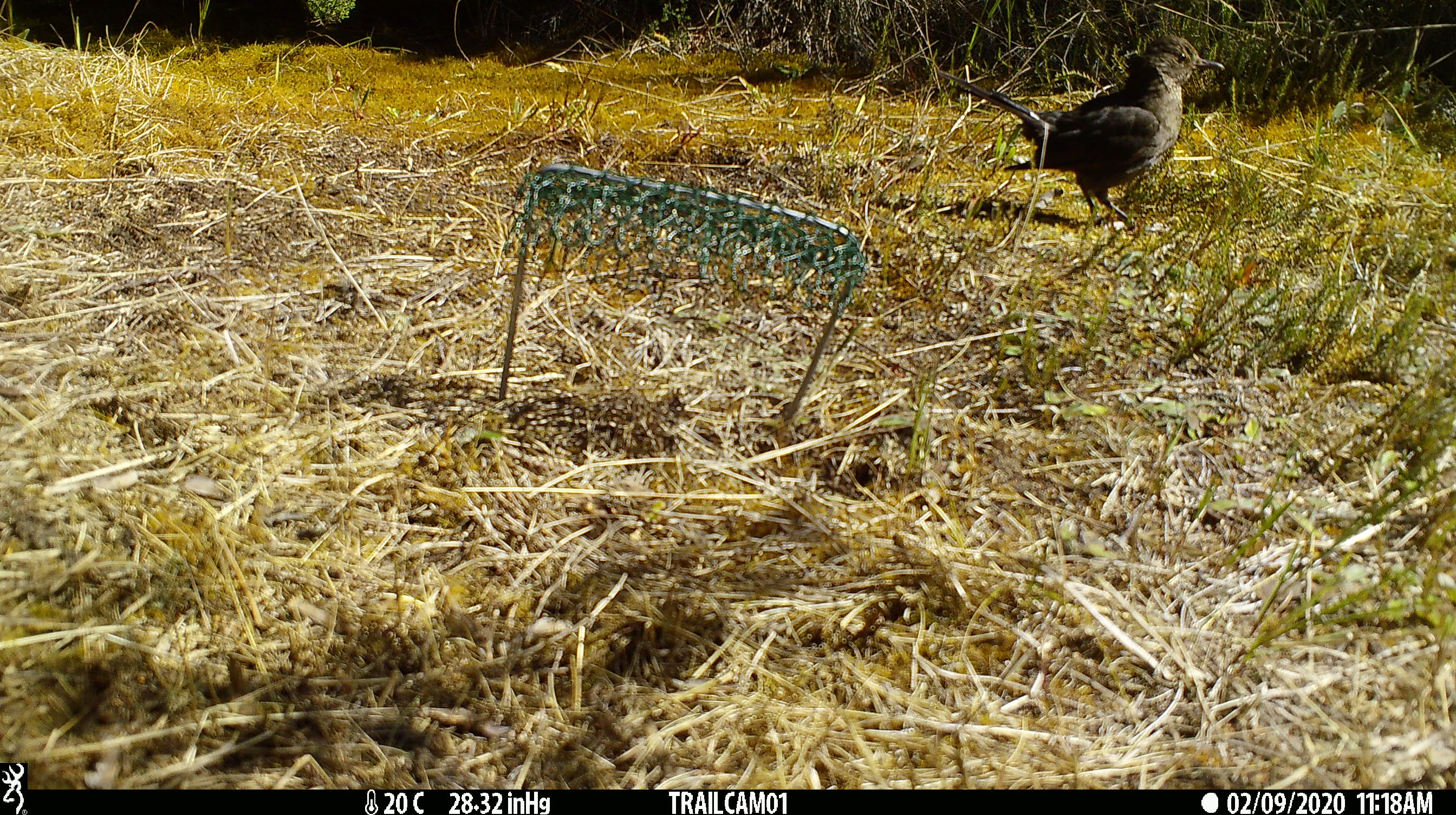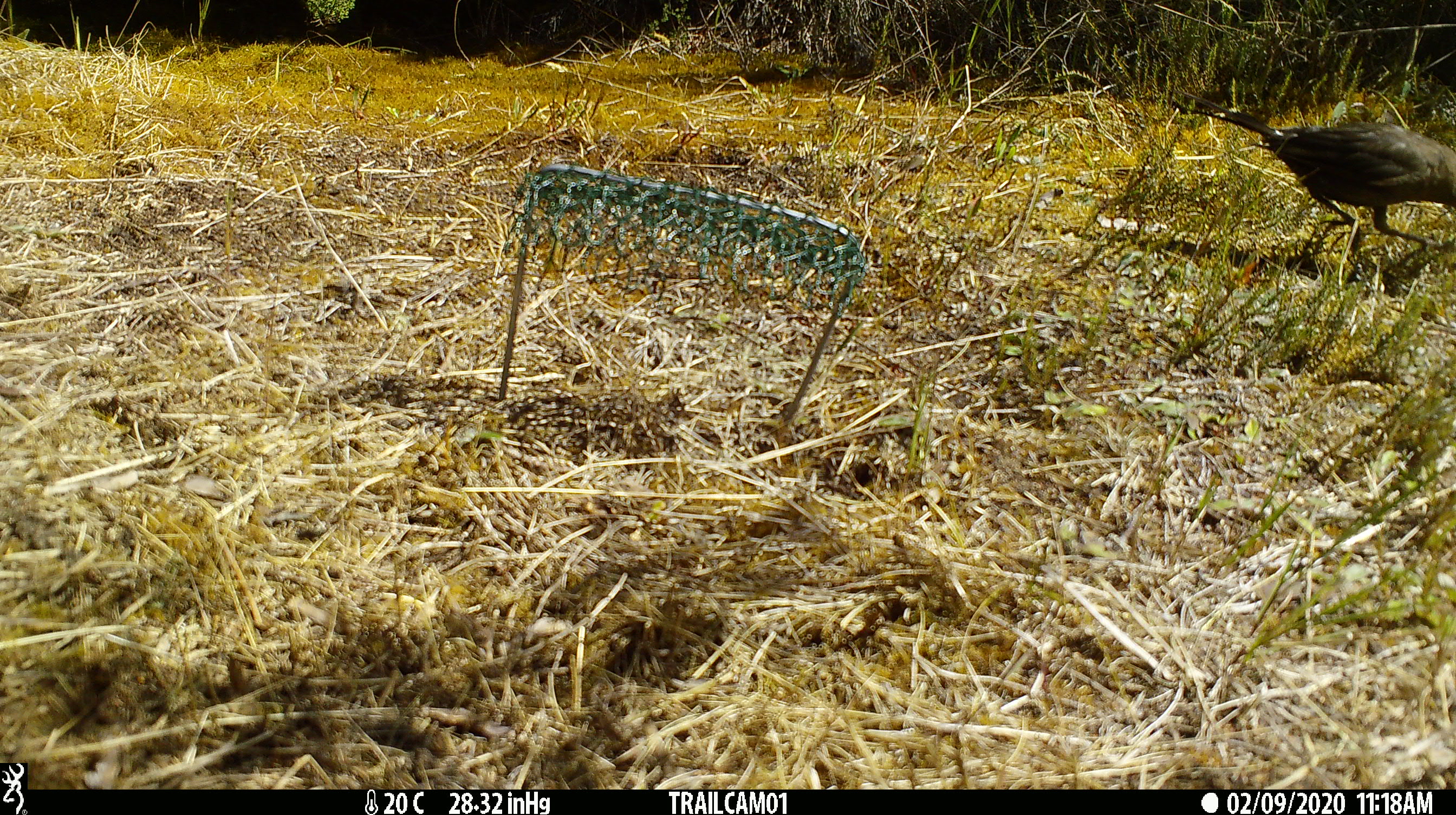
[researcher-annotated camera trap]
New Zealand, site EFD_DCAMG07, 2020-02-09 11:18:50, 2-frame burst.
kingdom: Animalia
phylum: Chordata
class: Aves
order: Passeriformes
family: Turdidae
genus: Turdus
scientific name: Turdus merula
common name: eurasian blackbird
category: blackbird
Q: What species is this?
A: Blackbird (eurasian blackbird) (Turdus merula).